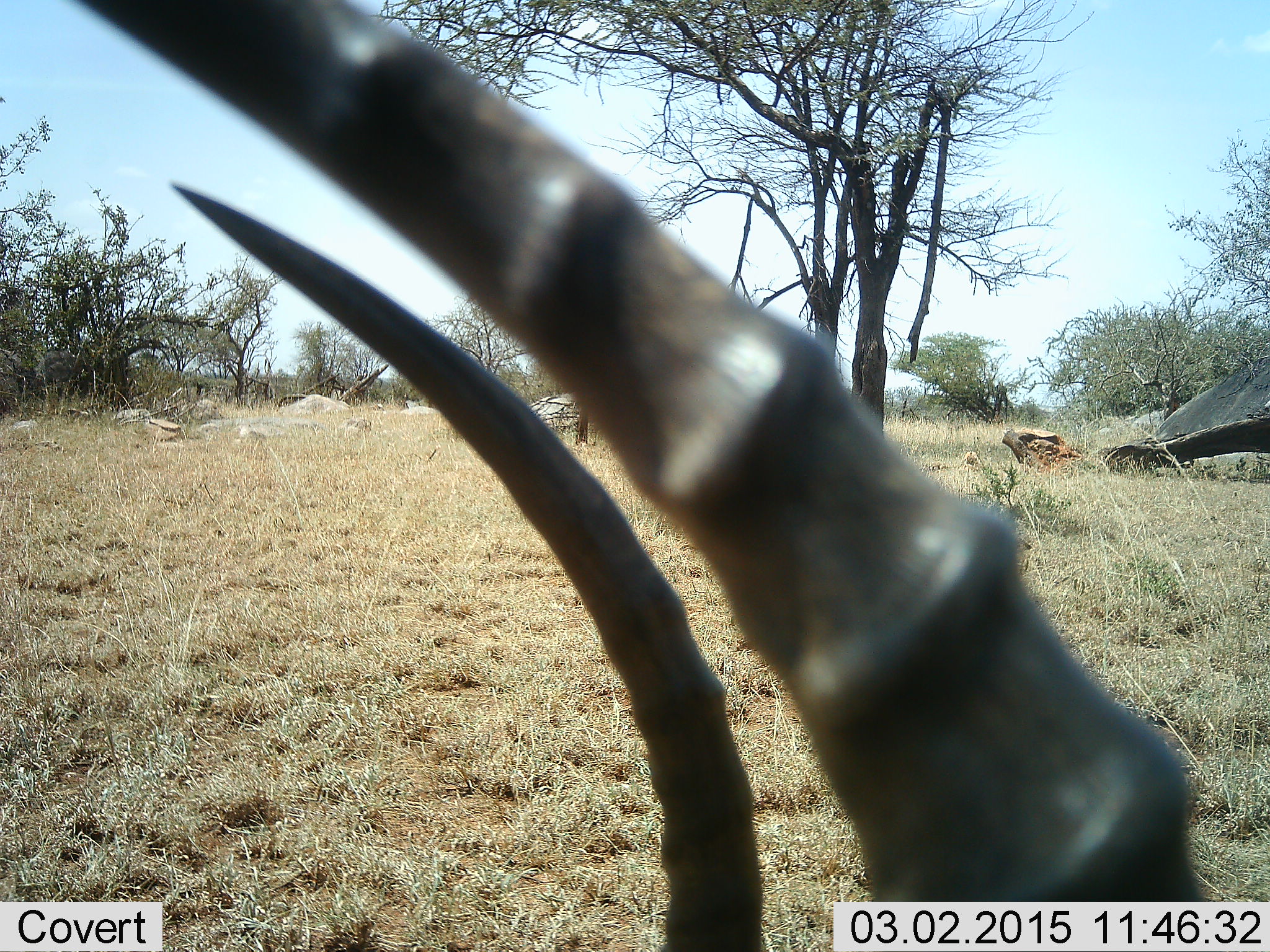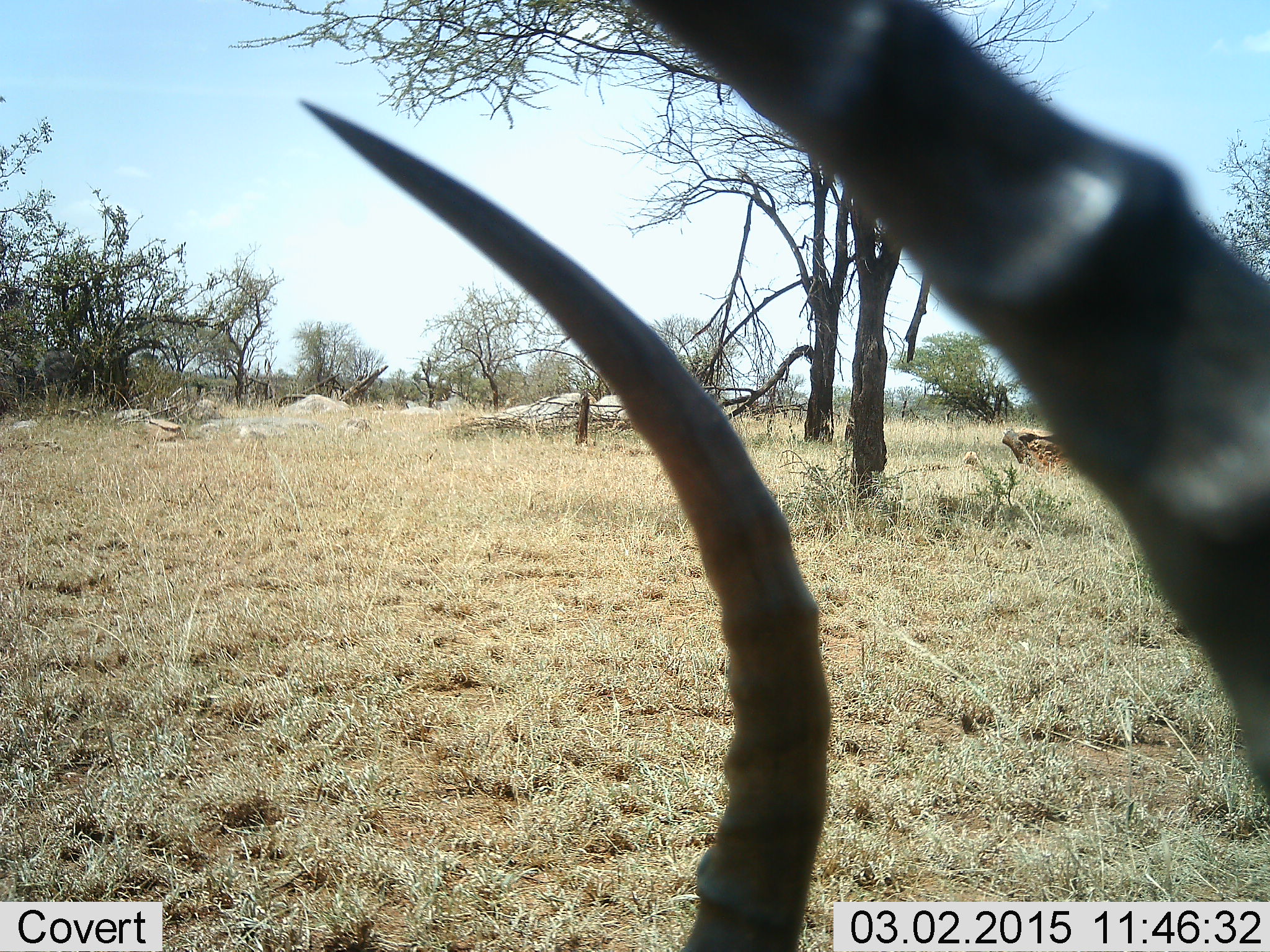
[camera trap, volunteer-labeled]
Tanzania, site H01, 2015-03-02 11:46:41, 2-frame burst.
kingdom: Animalia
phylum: Chordata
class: Mammalia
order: Artiodactyla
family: Bovidae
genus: Aepyceros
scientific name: Aepyceros melampus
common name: impala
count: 1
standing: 40%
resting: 30%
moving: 20%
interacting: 0%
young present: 0%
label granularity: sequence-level